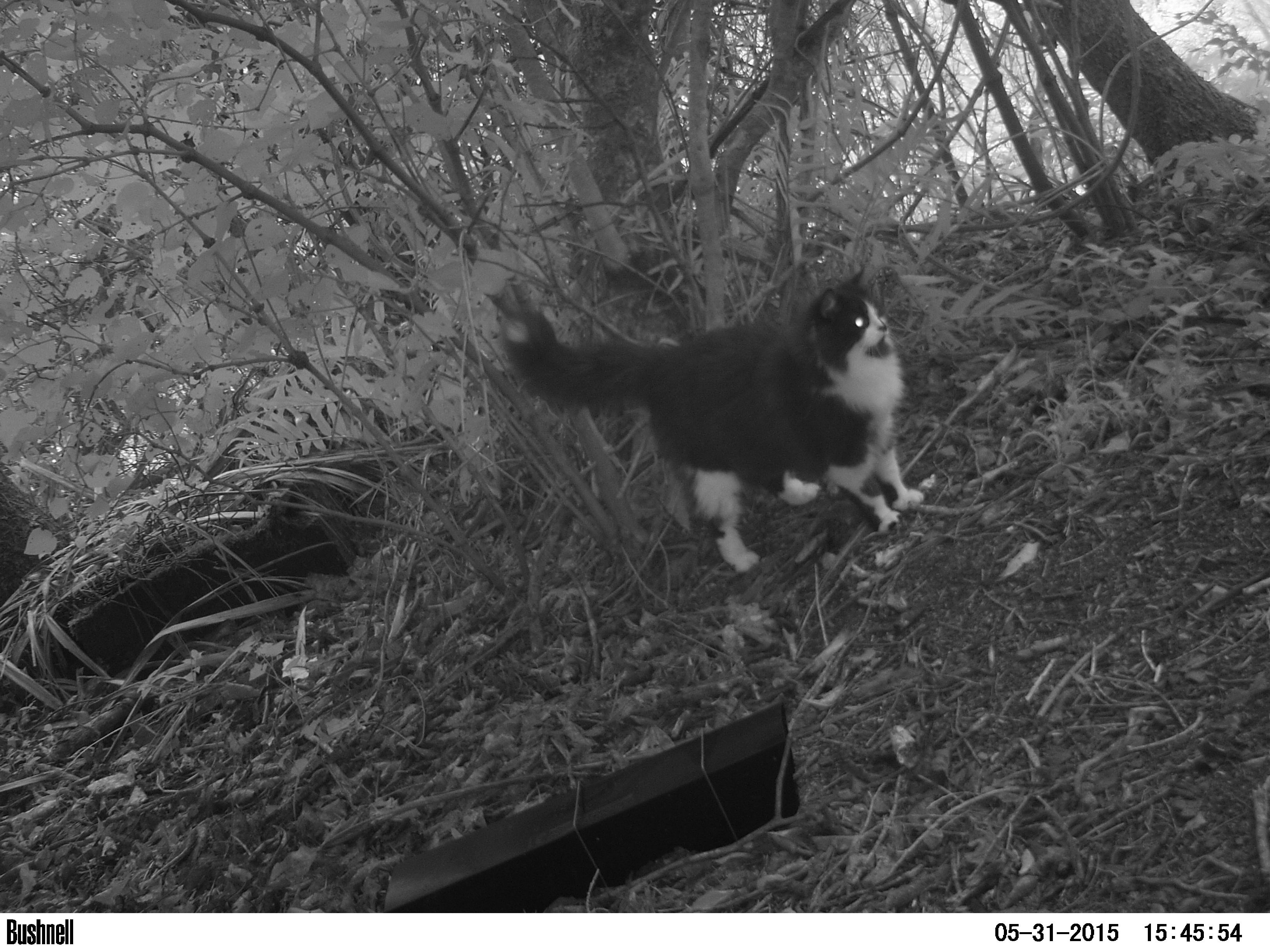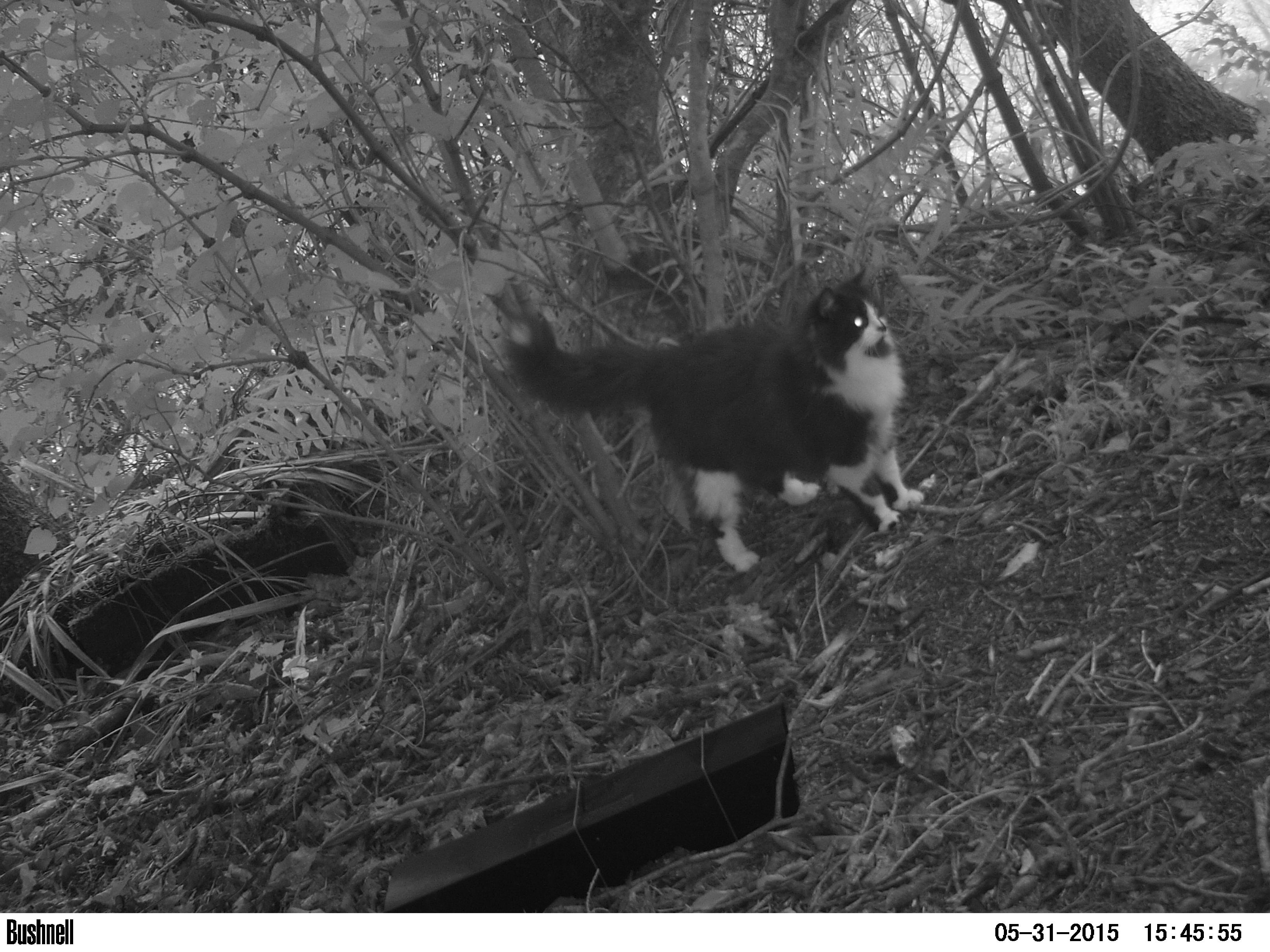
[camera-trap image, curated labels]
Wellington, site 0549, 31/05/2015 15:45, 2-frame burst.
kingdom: Animalia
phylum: Chordata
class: Mammalia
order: Carnivora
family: Felidae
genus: Felis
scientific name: Felis catus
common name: cat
Cat (Felis catus).